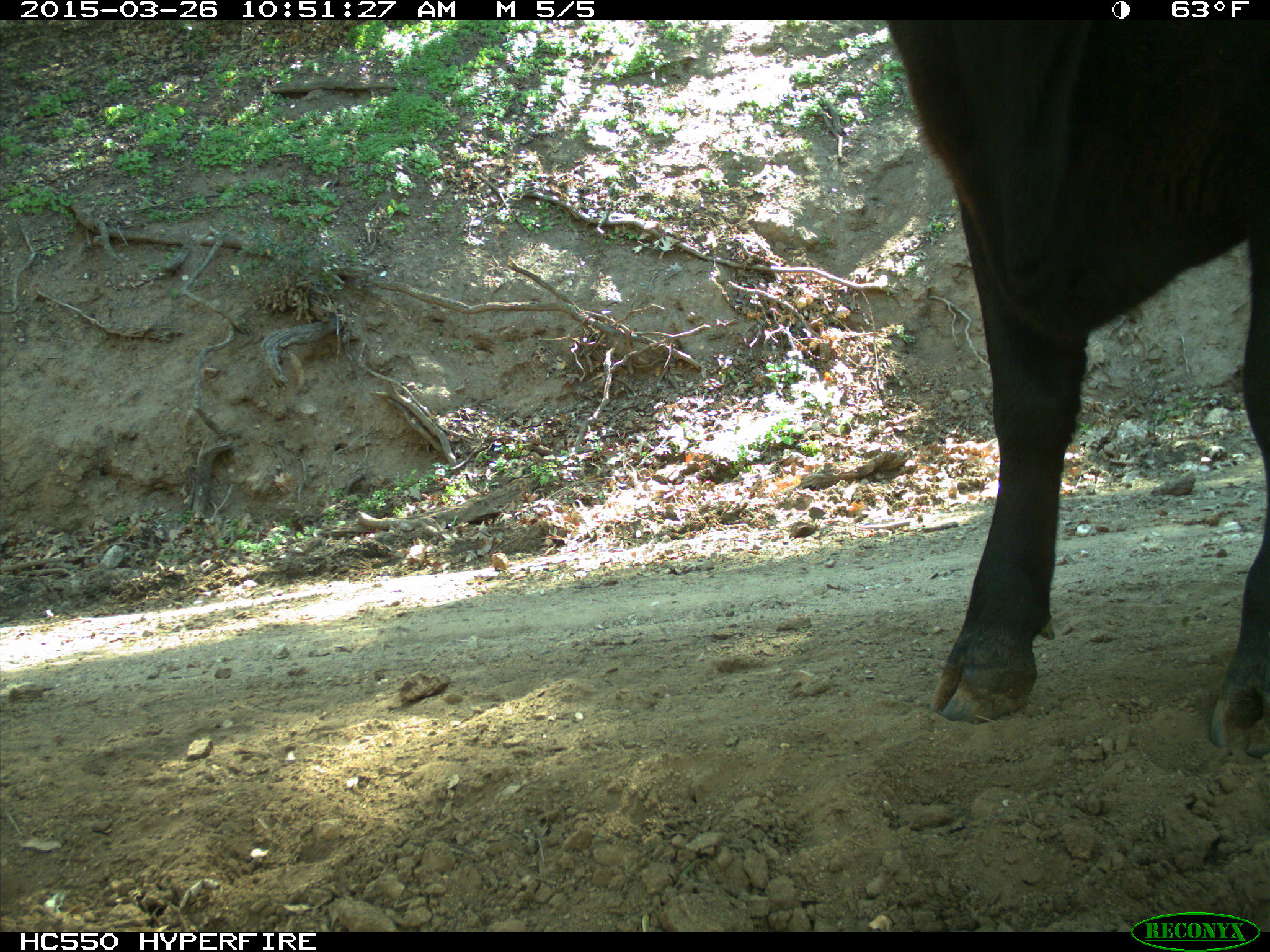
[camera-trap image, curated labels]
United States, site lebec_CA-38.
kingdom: Animalia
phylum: Chordata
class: Mammalia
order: Artiodactyla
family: Bovidae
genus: Bos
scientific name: Bos taurus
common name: domestic cow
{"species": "Bos taurus (domestic cow)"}